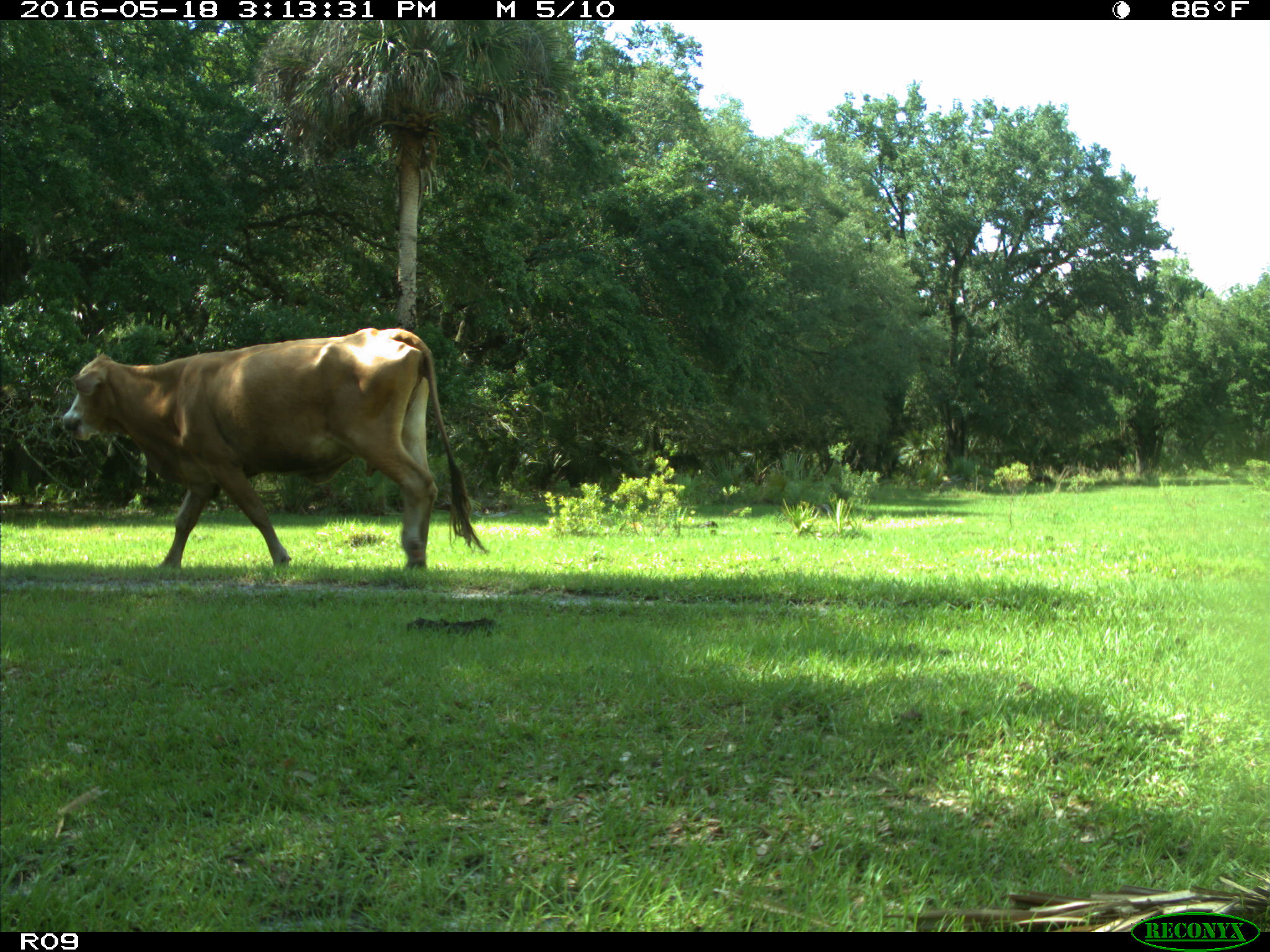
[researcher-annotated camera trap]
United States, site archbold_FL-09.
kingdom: Animalia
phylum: Chordata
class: Mammalia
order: Artiodactyla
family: Bovidae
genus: Bos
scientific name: Bos taurus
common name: domestic cow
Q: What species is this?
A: Bos taurus (domestic cow).